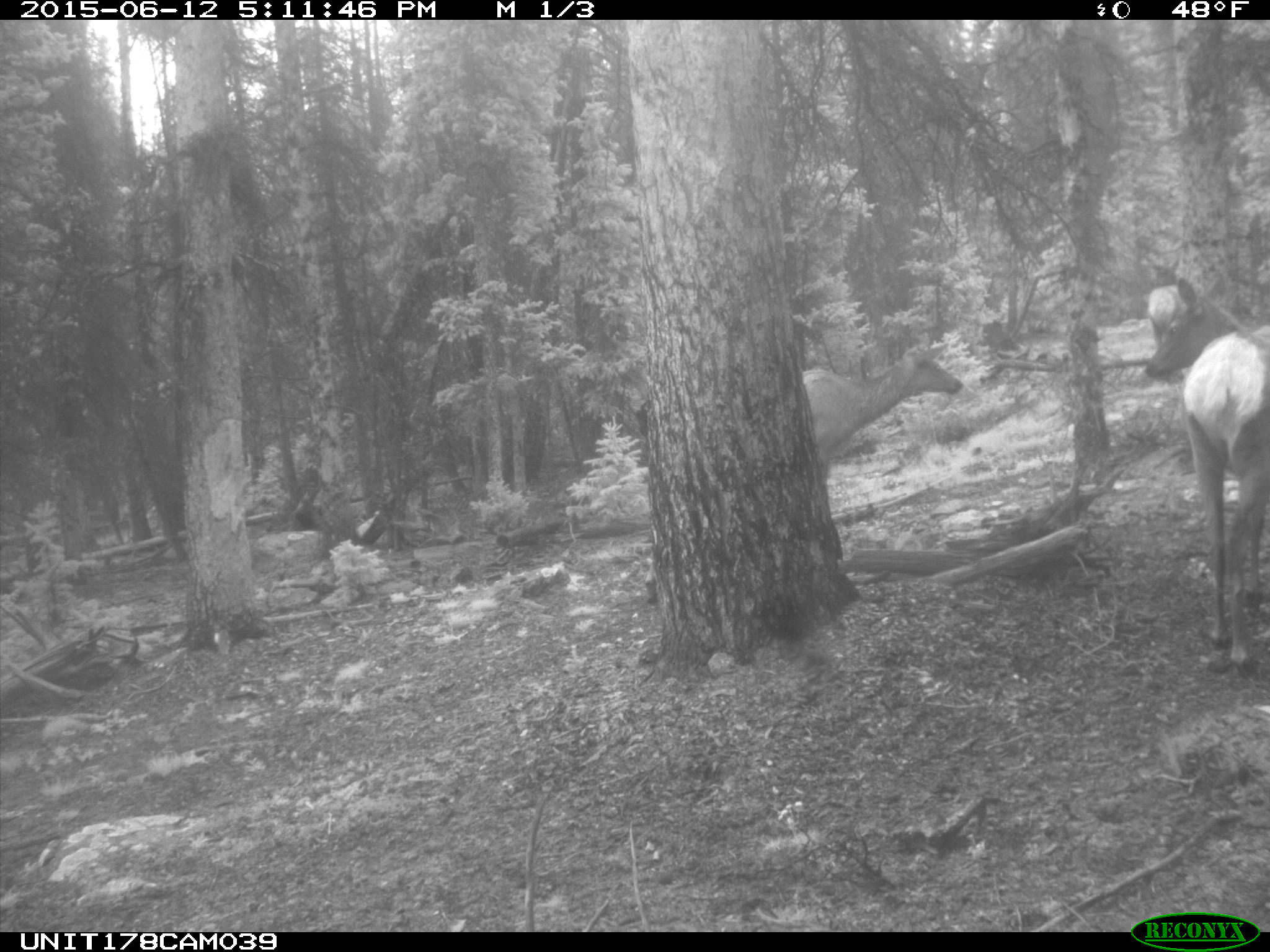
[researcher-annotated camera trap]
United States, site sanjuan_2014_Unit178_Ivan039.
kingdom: Animalia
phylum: Chordata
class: Mammalia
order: Artiodactyla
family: Cervidae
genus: Cervus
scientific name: Cervus elaphus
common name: red deer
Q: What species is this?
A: Cervus elaphus (red deer).